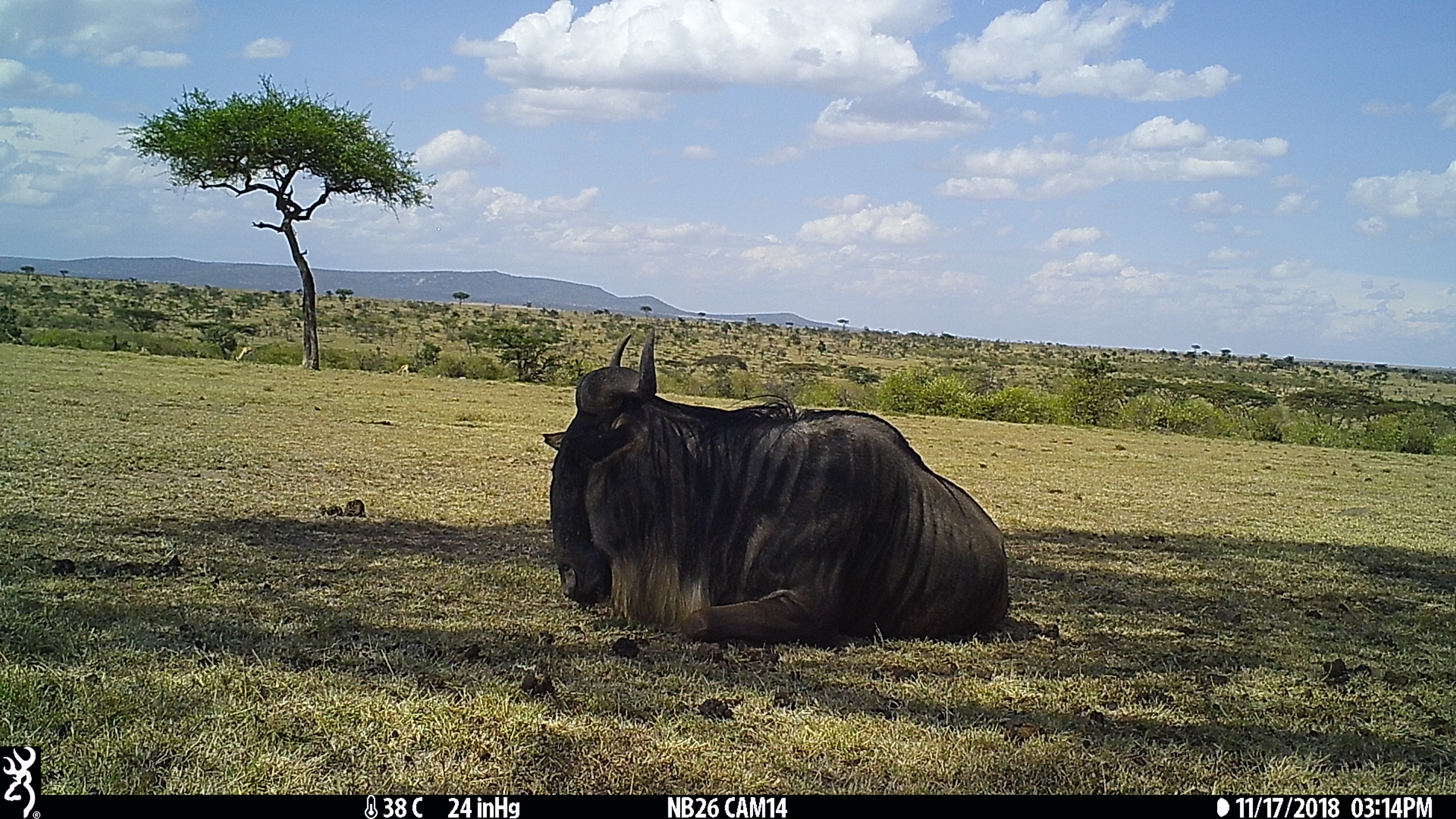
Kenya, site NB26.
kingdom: Animalia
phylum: Chordata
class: Mammalia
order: Artiodactyla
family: Bovidae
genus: Connochaetes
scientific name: Connochaetes taurinus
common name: blue wildebeest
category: wildebeest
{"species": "wildebeest (blue wildebeest) (Connochaetes taurinus)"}